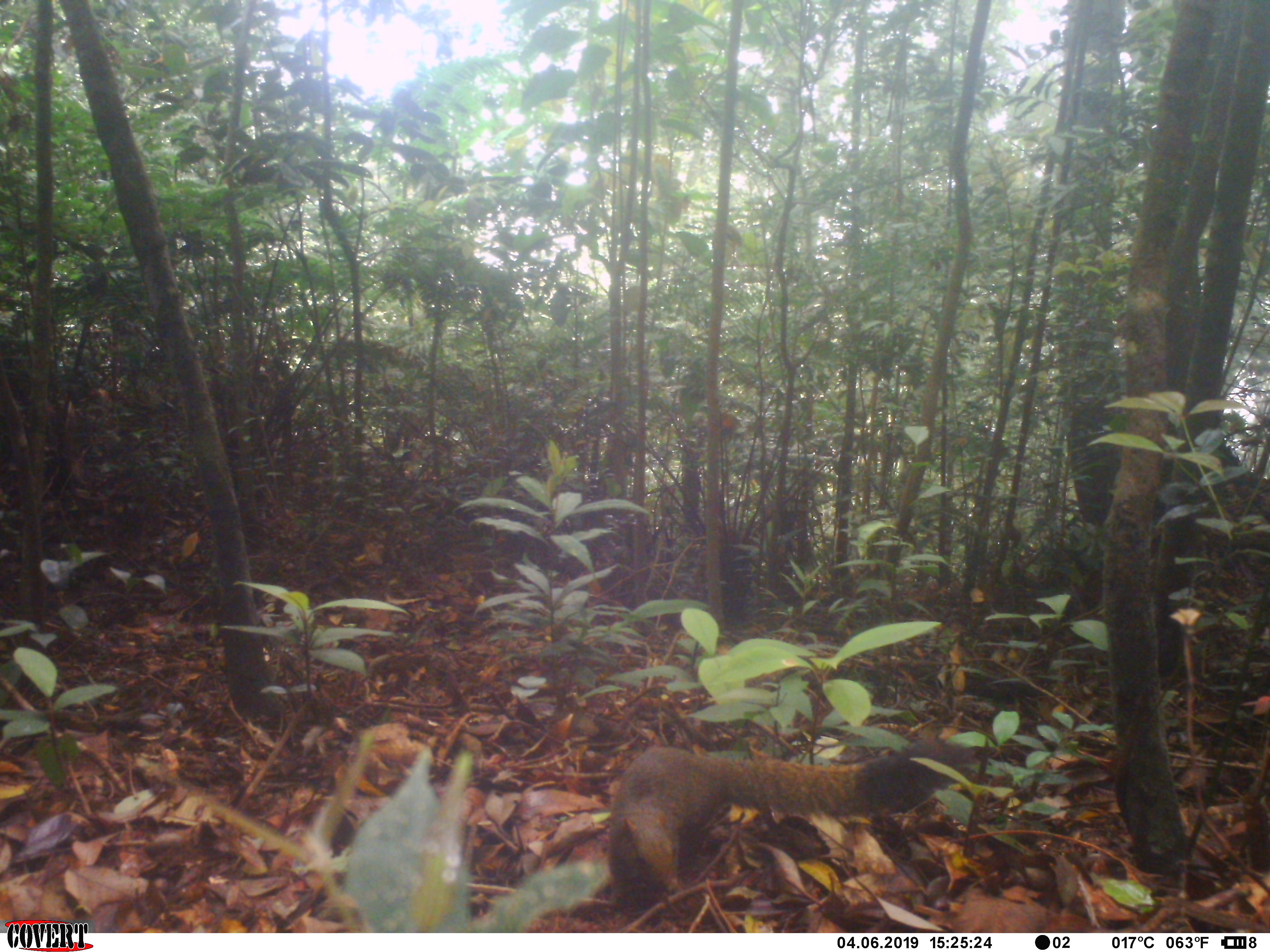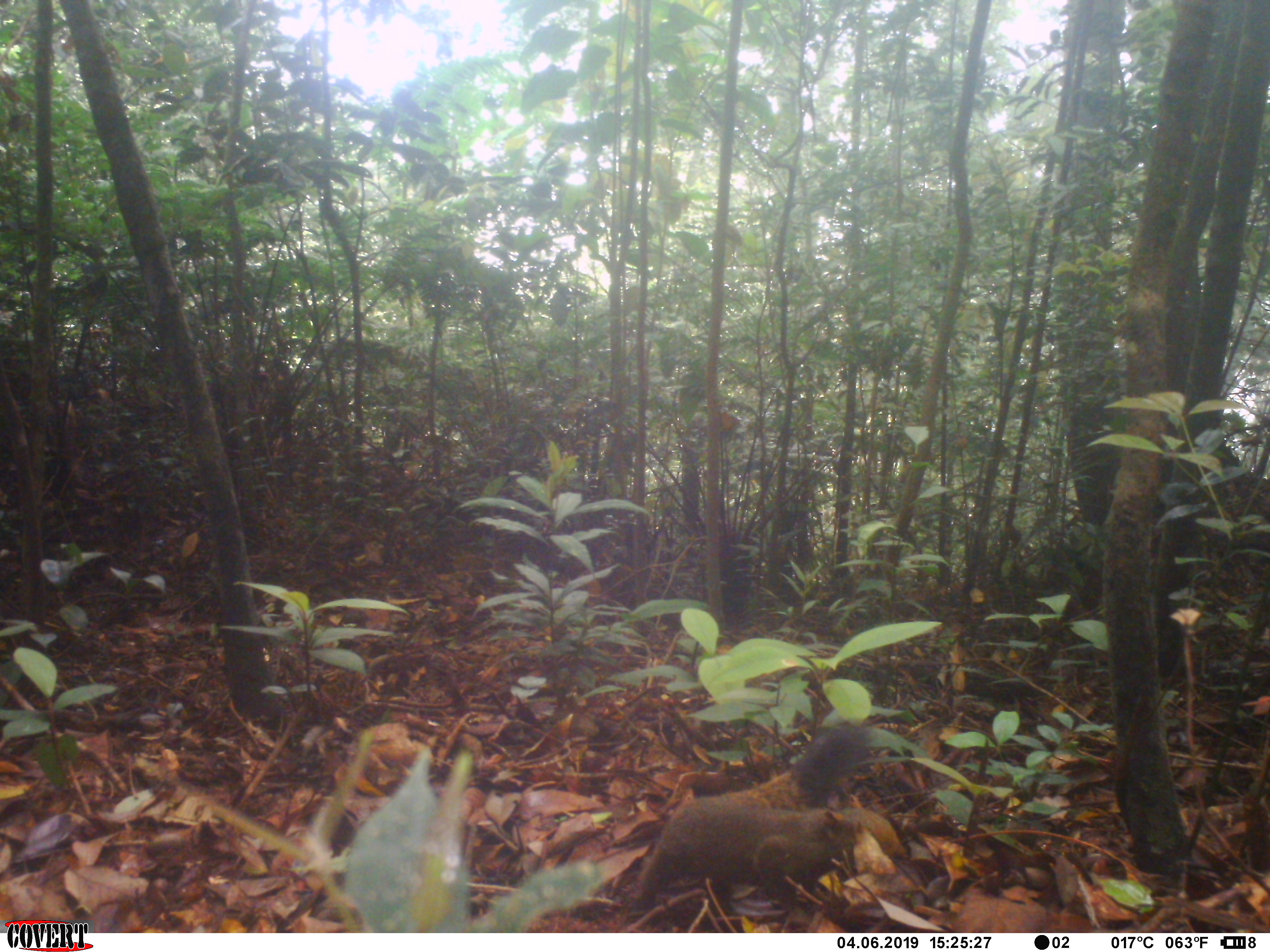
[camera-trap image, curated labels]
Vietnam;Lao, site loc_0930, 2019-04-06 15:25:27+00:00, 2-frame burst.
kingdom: Animalia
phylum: Chordata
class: Mammalia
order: Rodentia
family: Sciuridae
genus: Sciurus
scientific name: Sciurus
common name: squirrel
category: unidentified squirrel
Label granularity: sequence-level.